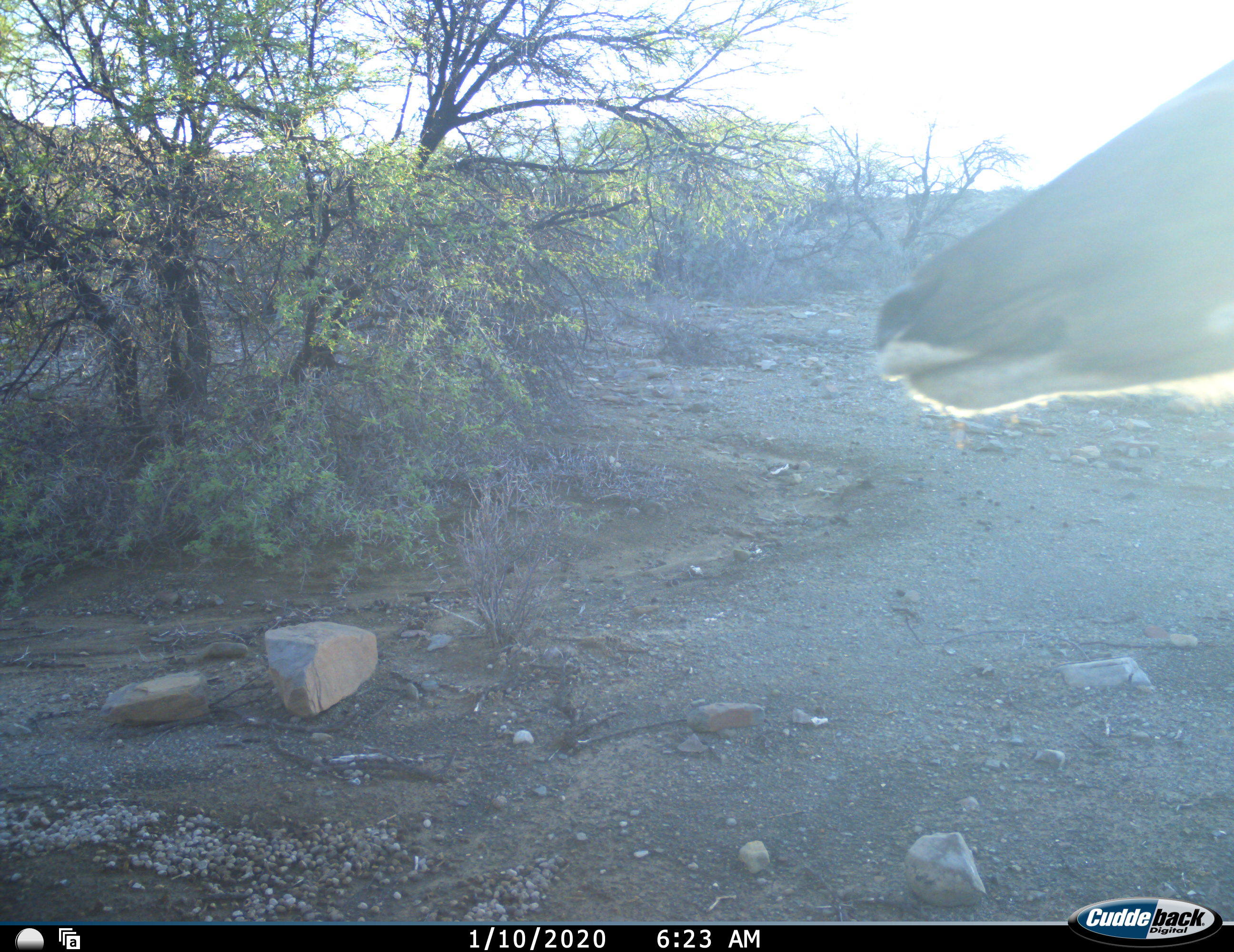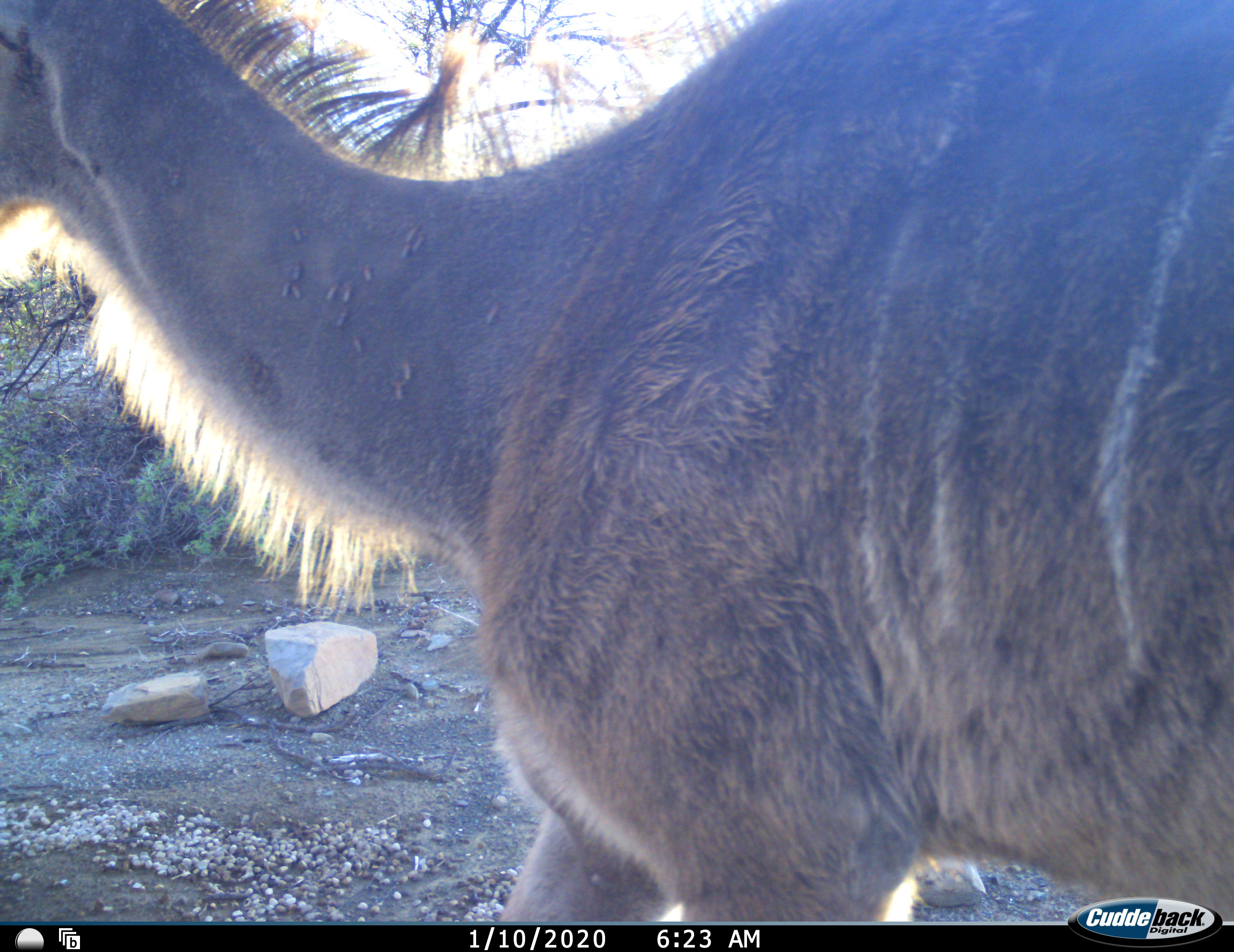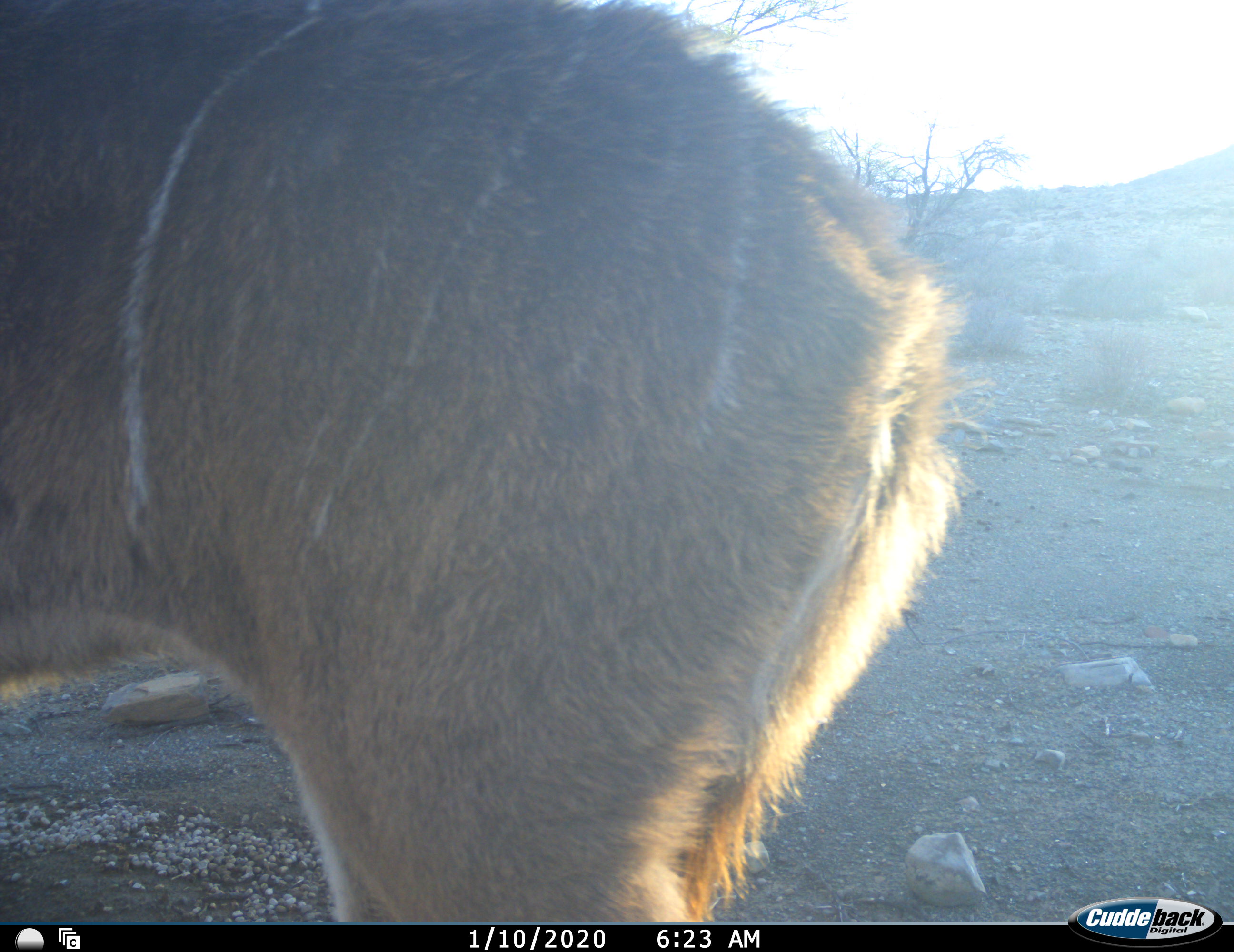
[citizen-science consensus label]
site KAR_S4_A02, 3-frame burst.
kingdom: Animalia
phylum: Chordata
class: Mammalia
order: Artiodactyla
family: Bovidae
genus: Tragelaphus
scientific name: Tragelaphus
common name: kudu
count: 1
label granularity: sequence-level